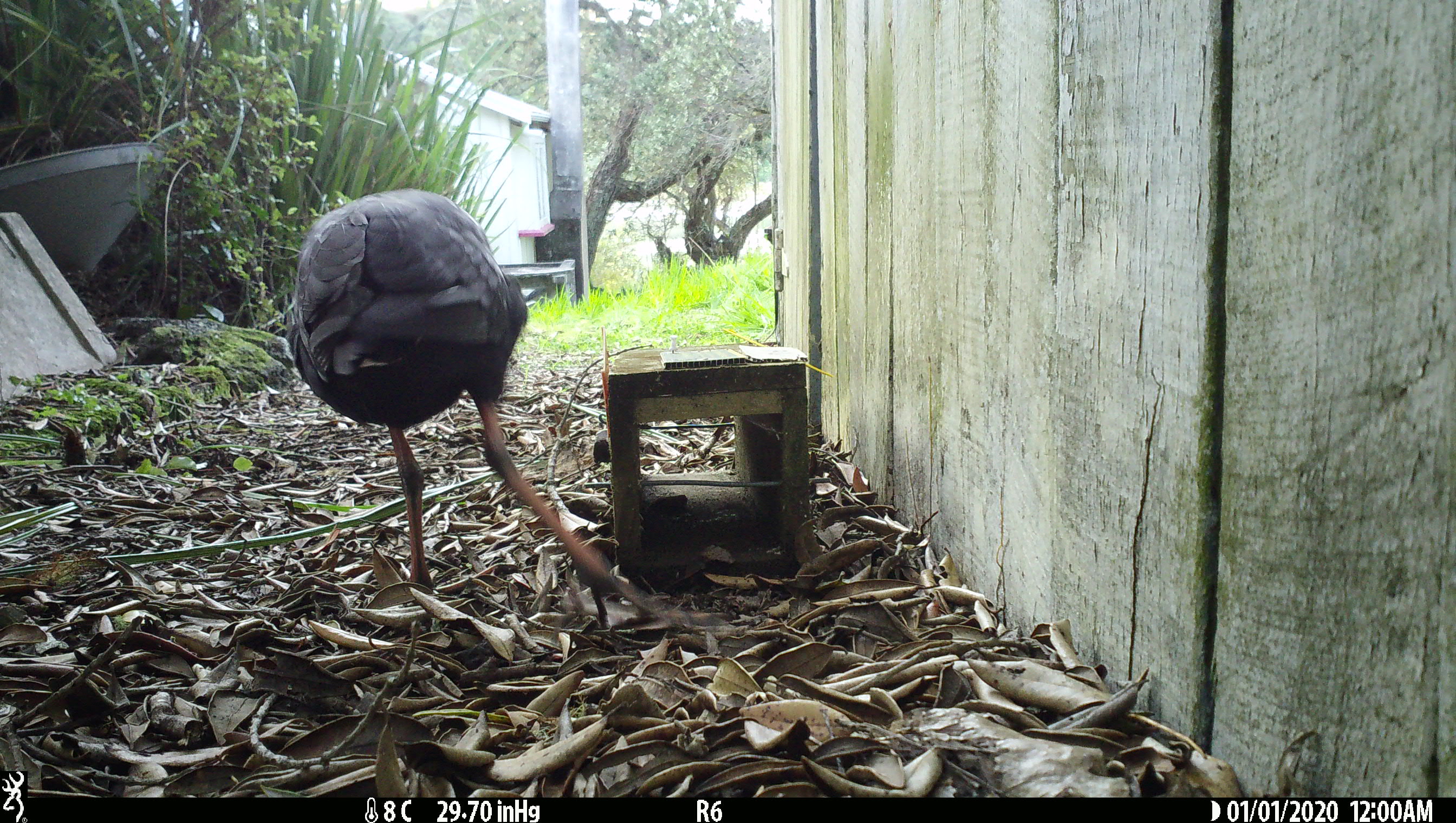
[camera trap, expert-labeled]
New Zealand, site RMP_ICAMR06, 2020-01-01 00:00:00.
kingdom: Animalia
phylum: Chordata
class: Aves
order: Gruiformes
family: Rallidae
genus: Porphyrio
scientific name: Porphyrio melanotus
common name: australasian swamphen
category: pukeko